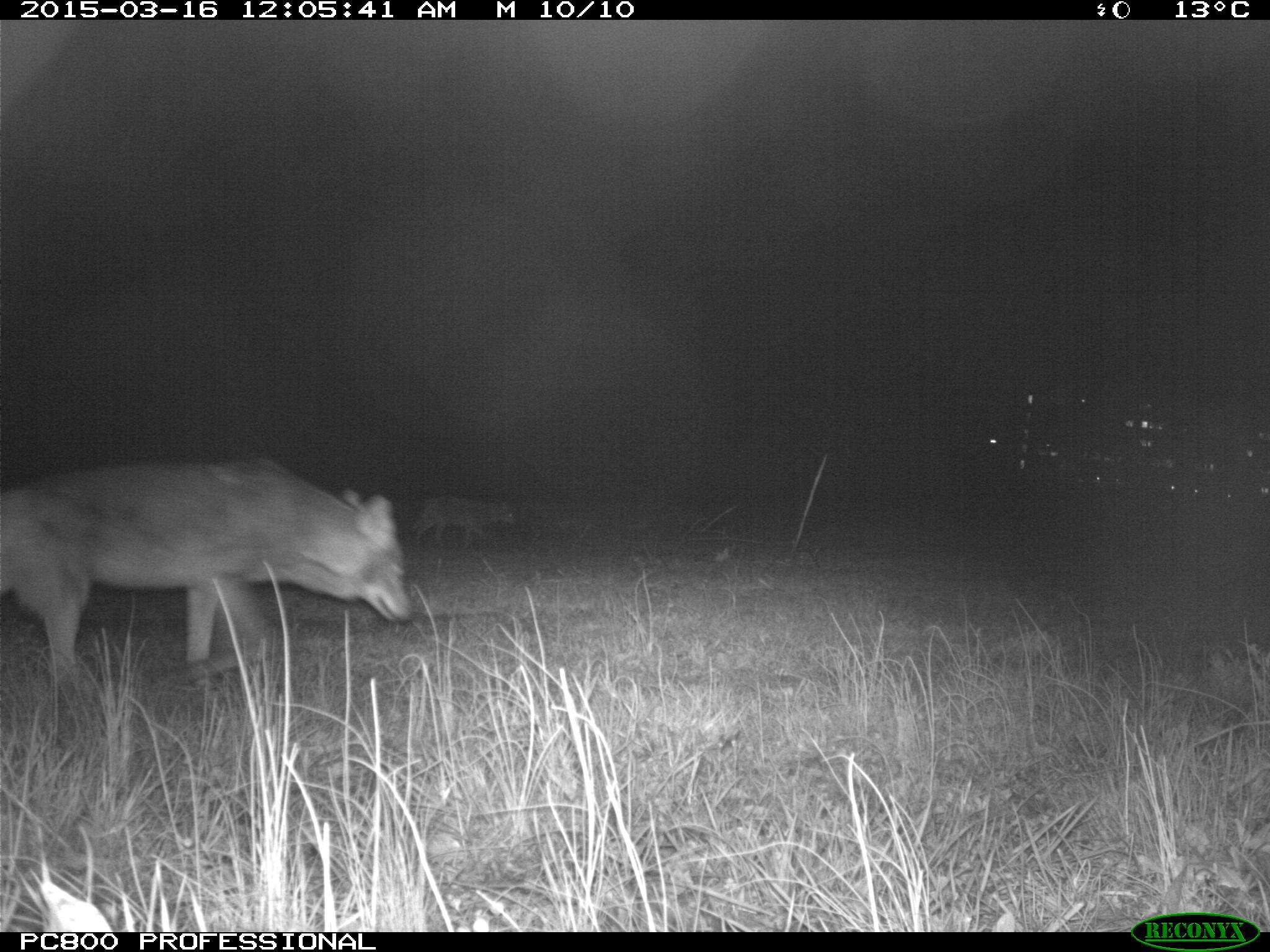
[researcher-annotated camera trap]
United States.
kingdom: Animalia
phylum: Chordata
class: Mammalia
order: Carnivora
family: Canidae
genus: Canis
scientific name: Canis latrans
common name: coyote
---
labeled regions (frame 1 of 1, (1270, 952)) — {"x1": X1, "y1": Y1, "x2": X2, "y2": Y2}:
Coyote: {"x1": 0, "y1": 450, "x2": 419, "y2": 697}; {"x1": 409, "y1": 486, "x2": 528, "y2": 563}